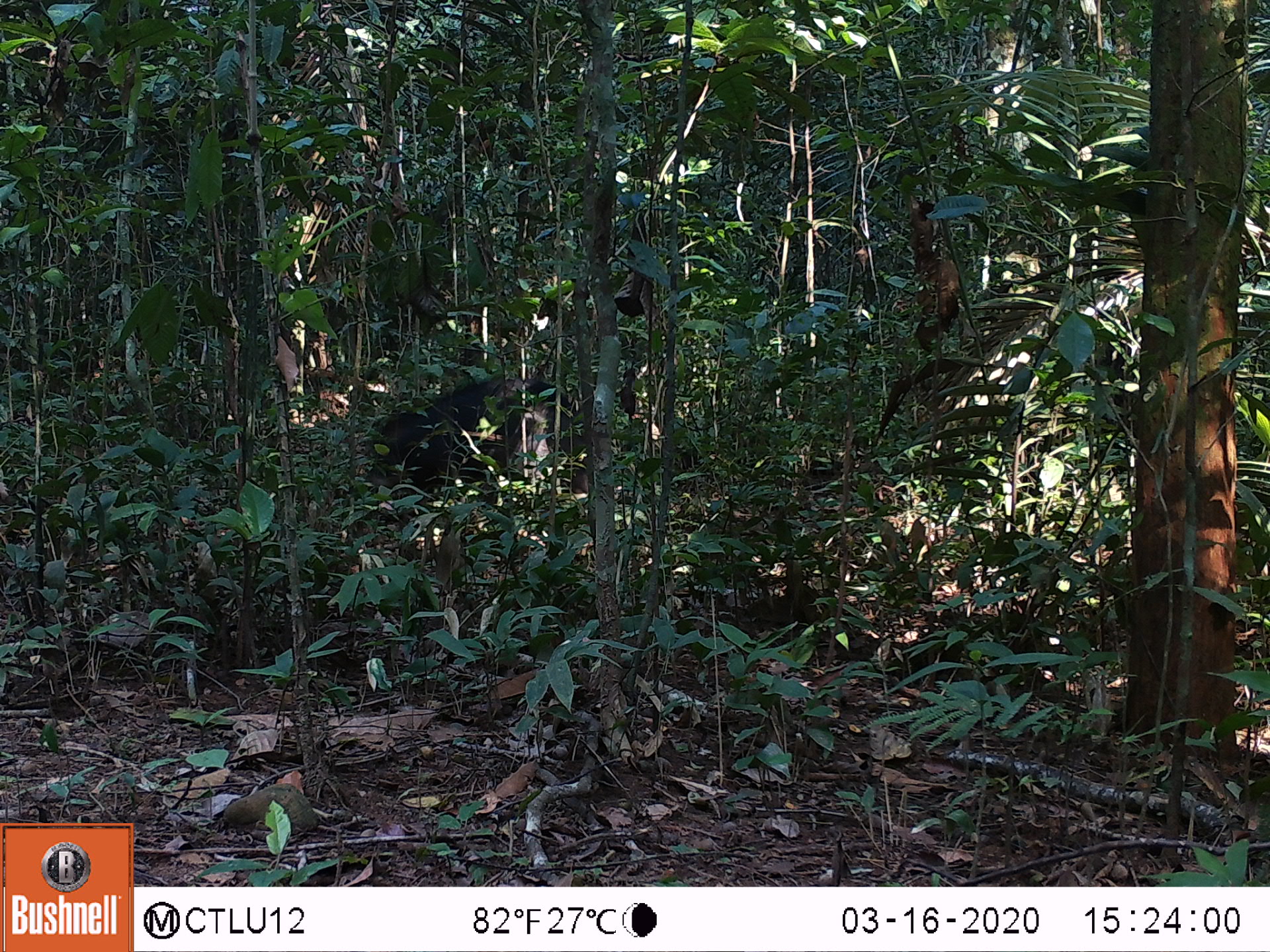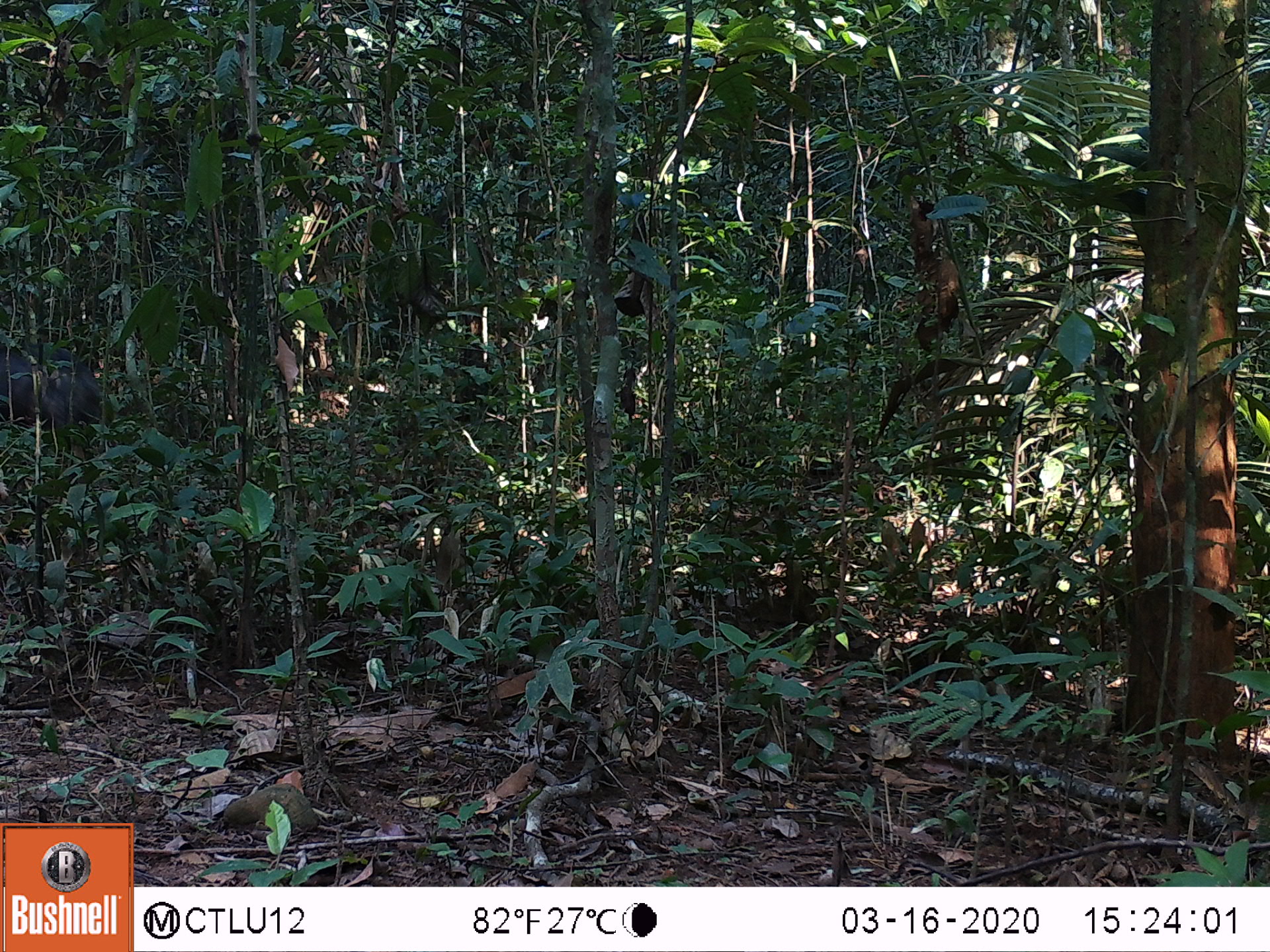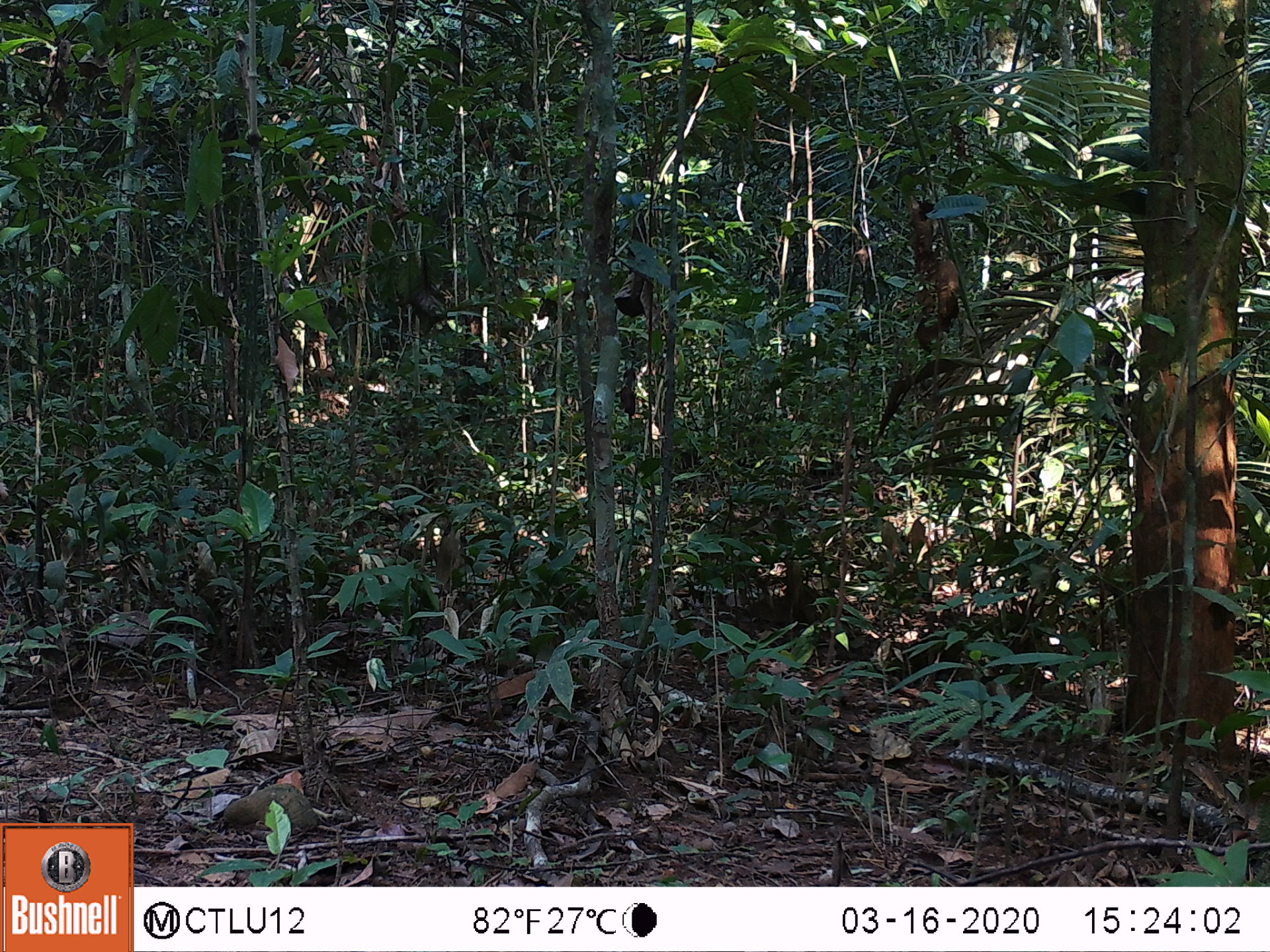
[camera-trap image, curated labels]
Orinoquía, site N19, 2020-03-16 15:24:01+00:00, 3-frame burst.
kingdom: Animalia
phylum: Chordata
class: Mammalia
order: Artiodactyla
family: Tayassuidae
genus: Pecari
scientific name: Pecari tajacu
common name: collared peccary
Collared peccary (Pecari tajacu).